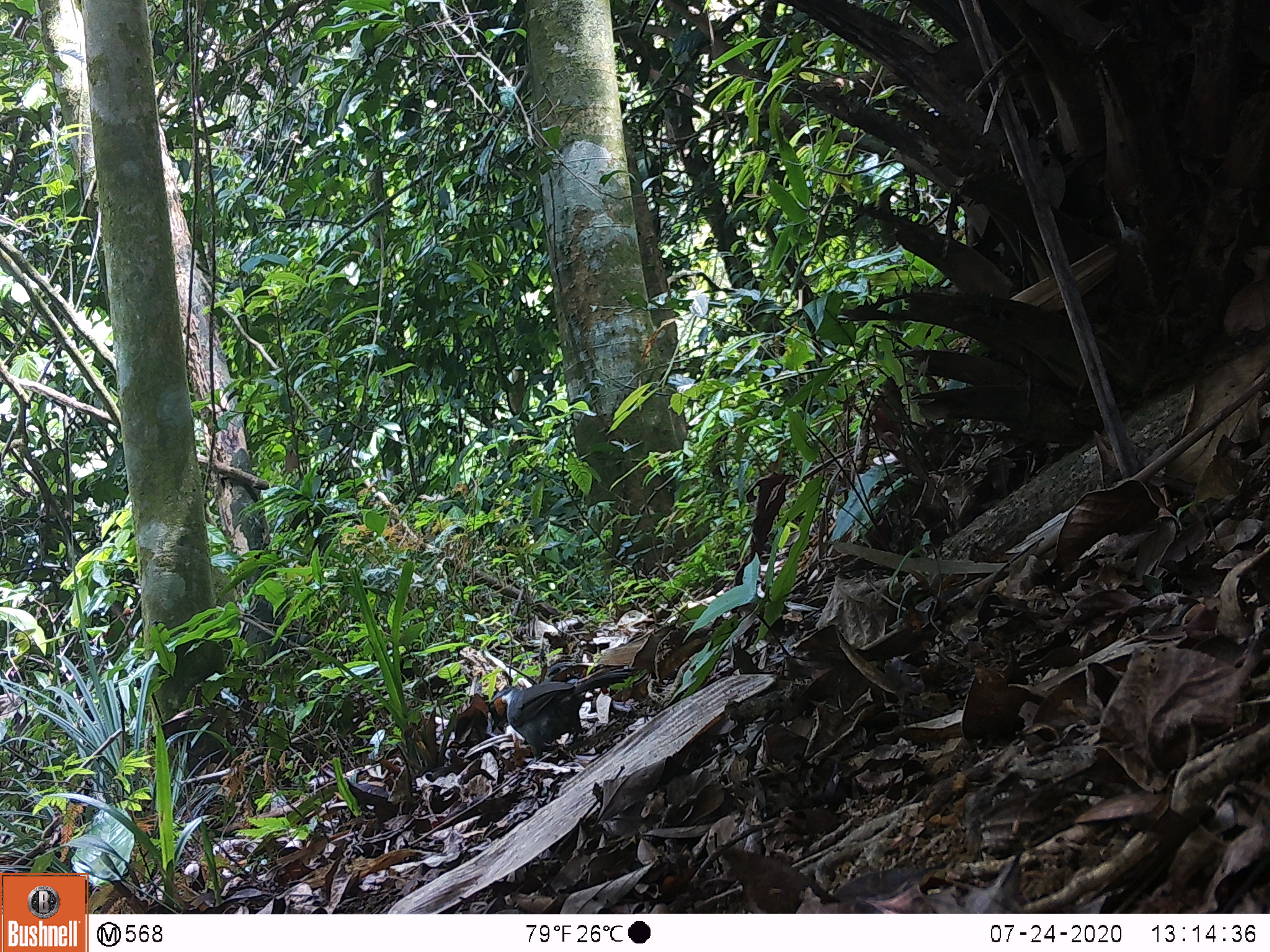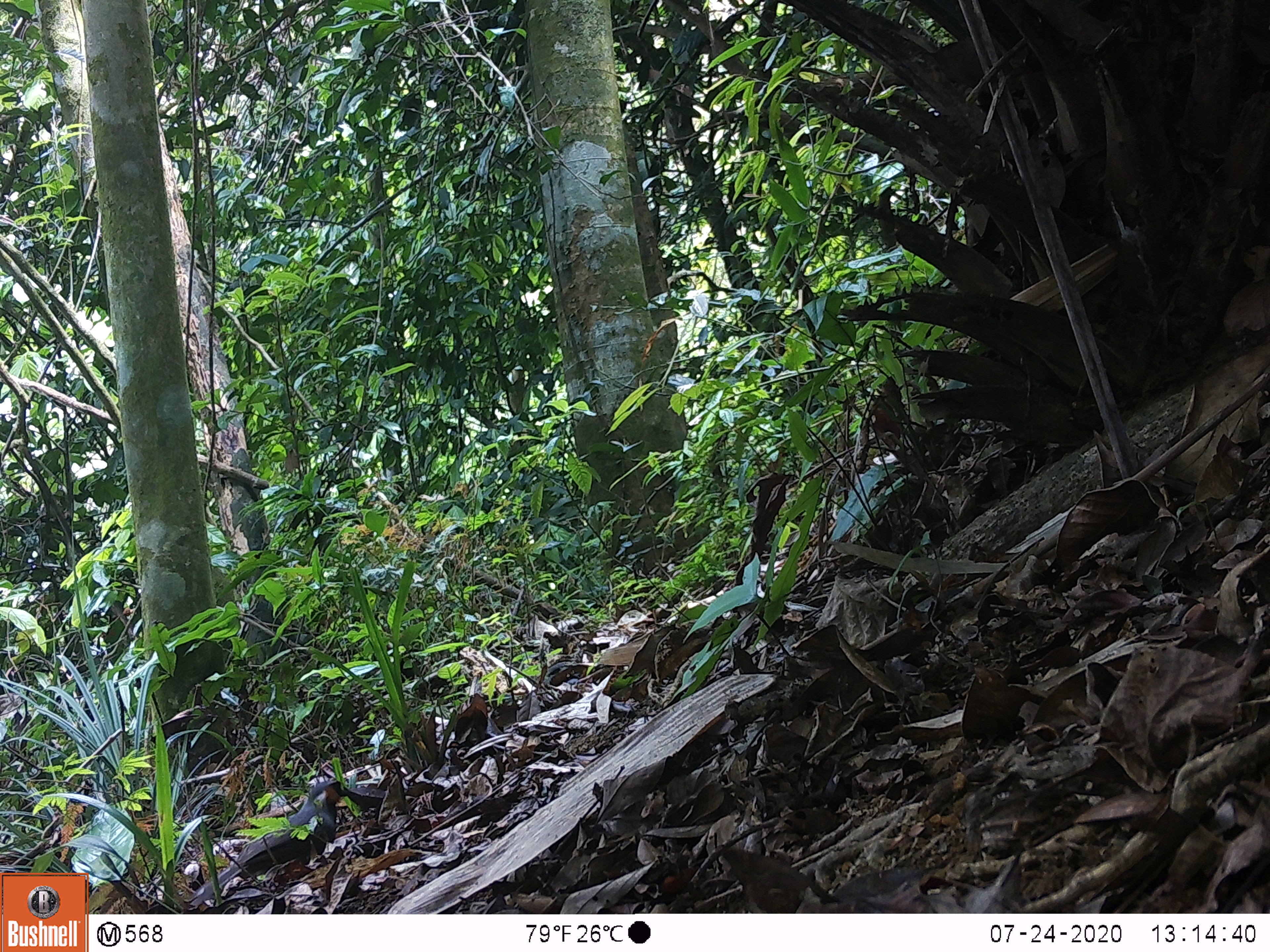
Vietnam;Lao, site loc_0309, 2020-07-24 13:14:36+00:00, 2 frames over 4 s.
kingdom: Animalia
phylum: Chordata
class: Aves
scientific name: Aves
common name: bird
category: unidentified bird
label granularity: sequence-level